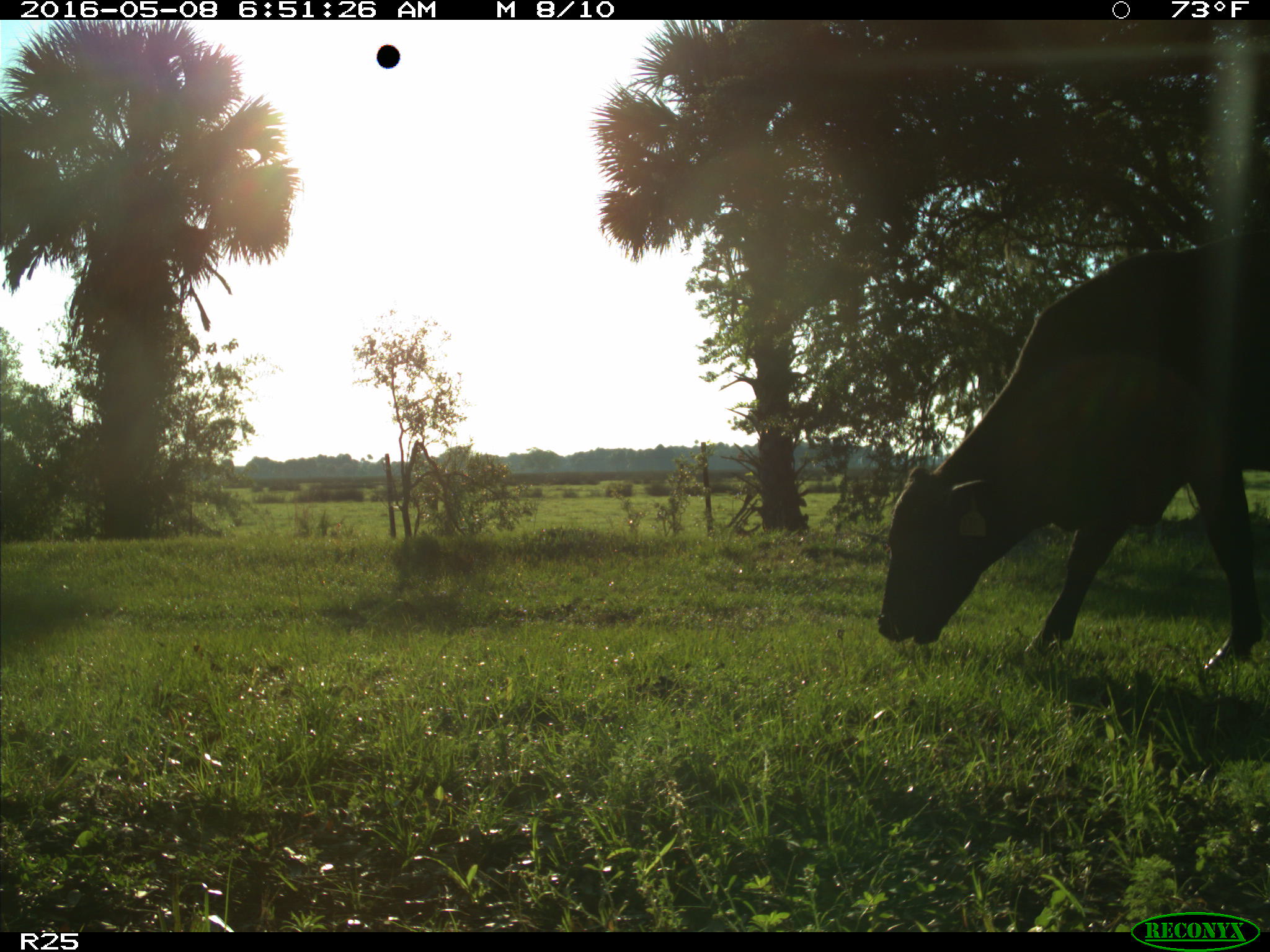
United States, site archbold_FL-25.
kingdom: Animalia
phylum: Chordata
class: Mammalia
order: Artiodactyla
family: Bovidae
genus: Bos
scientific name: Bos taurus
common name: domestic cow